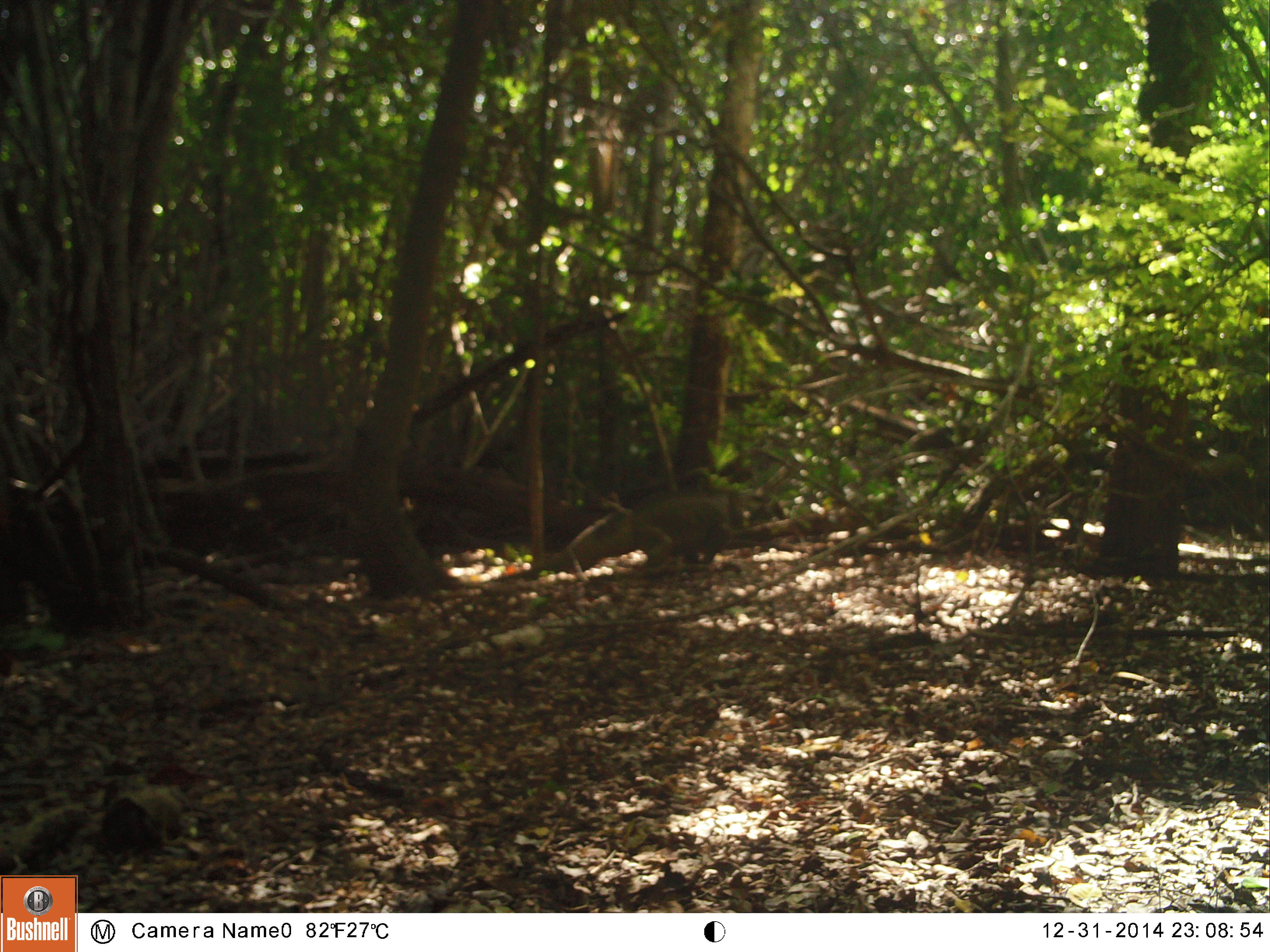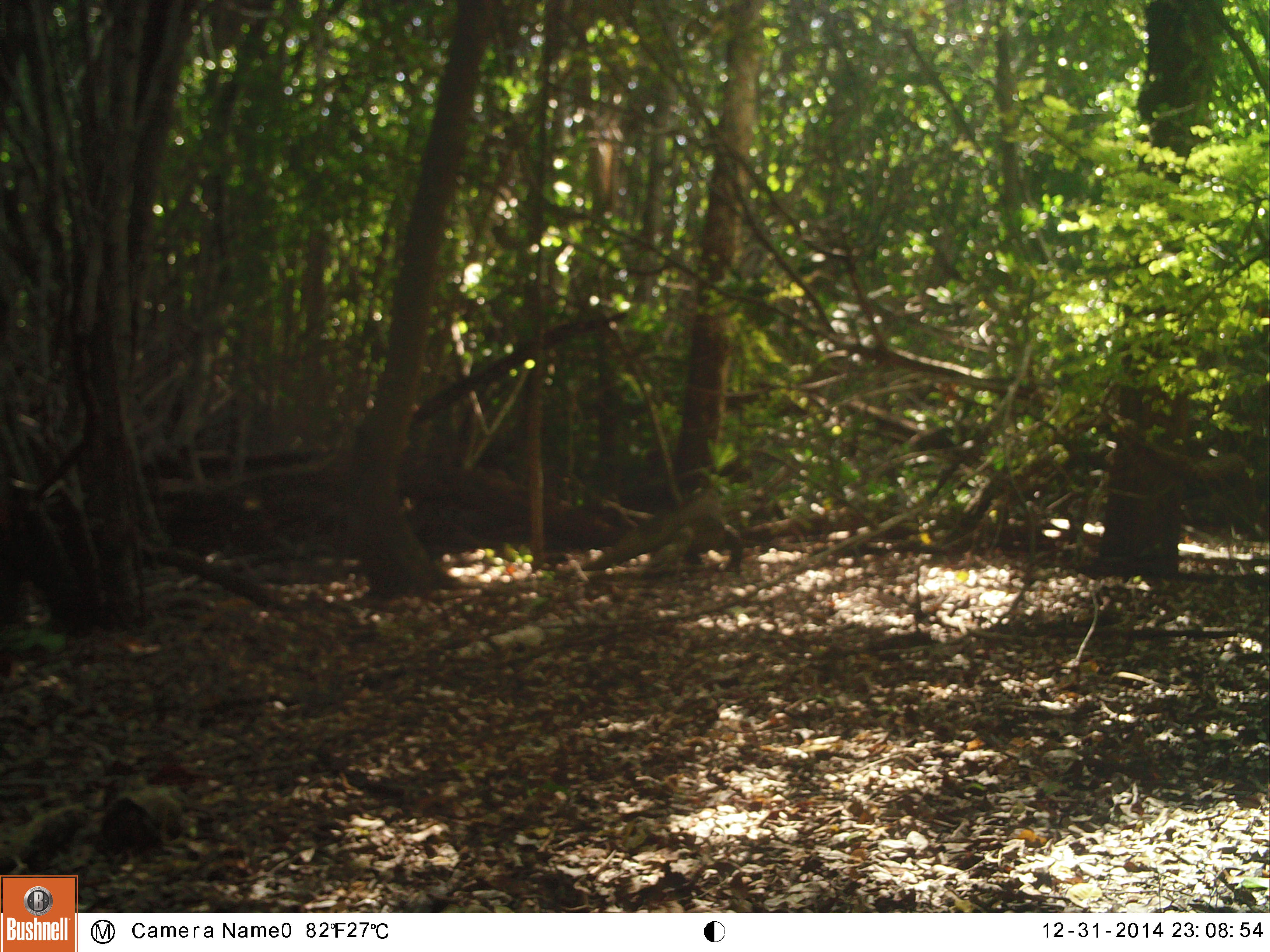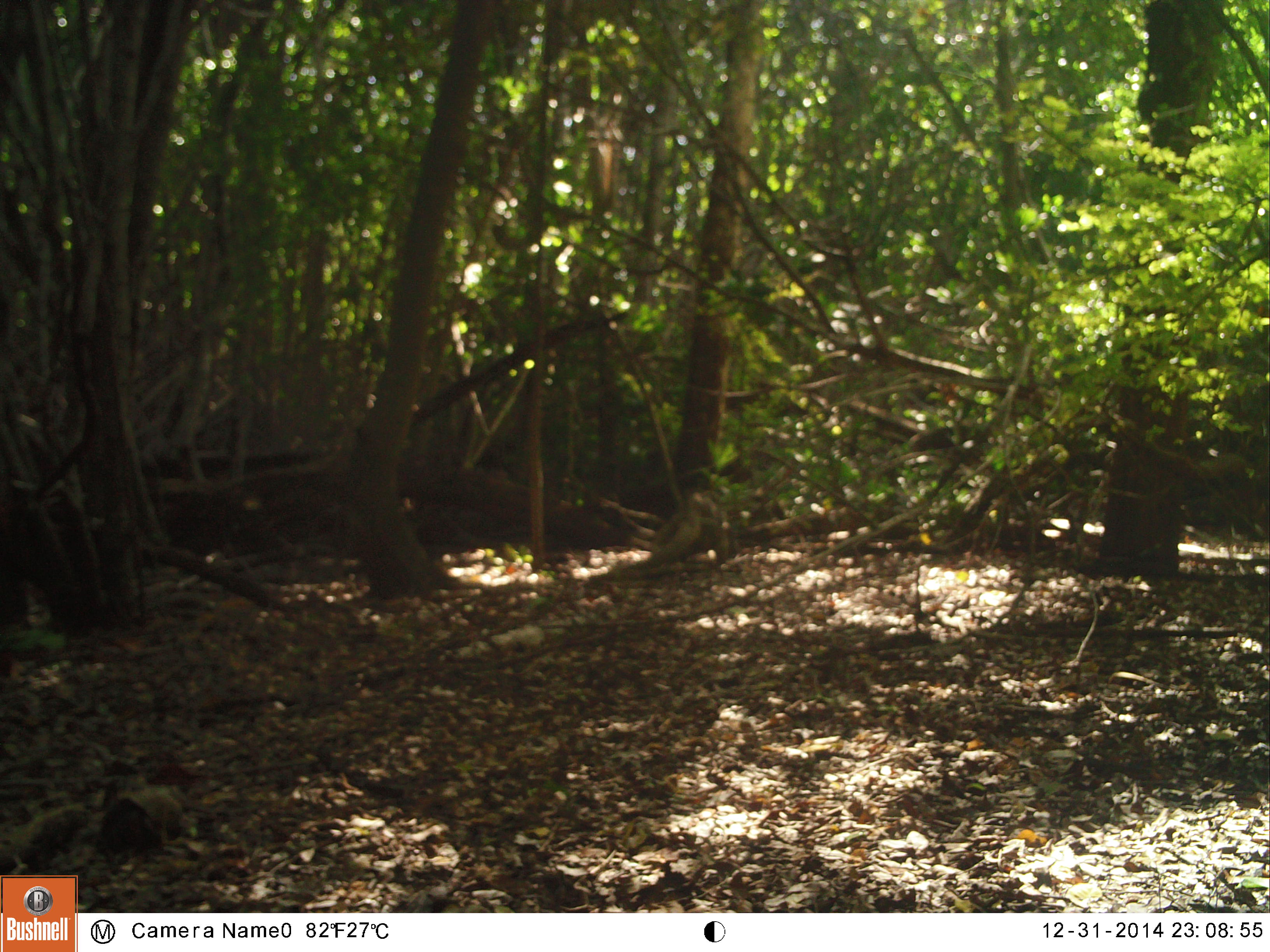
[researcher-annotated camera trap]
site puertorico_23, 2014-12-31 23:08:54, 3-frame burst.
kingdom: Animalia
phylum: Chordata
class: Reptilia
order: Squamata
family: Iguanidae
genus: Iguana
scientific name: Iguana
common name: typical iguanas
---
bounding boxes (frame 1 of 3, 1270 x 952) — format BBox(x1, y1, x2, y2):
iguana: BBox(555, 487, 749, 575)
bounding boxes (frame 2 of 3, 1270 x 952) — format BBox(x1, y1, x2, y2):
iguana: BBox(588, 491, 740, 576)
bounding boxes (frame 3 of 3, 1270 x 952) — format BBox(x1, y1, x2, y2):
iguana: BBox(626, 499, 726, 575)